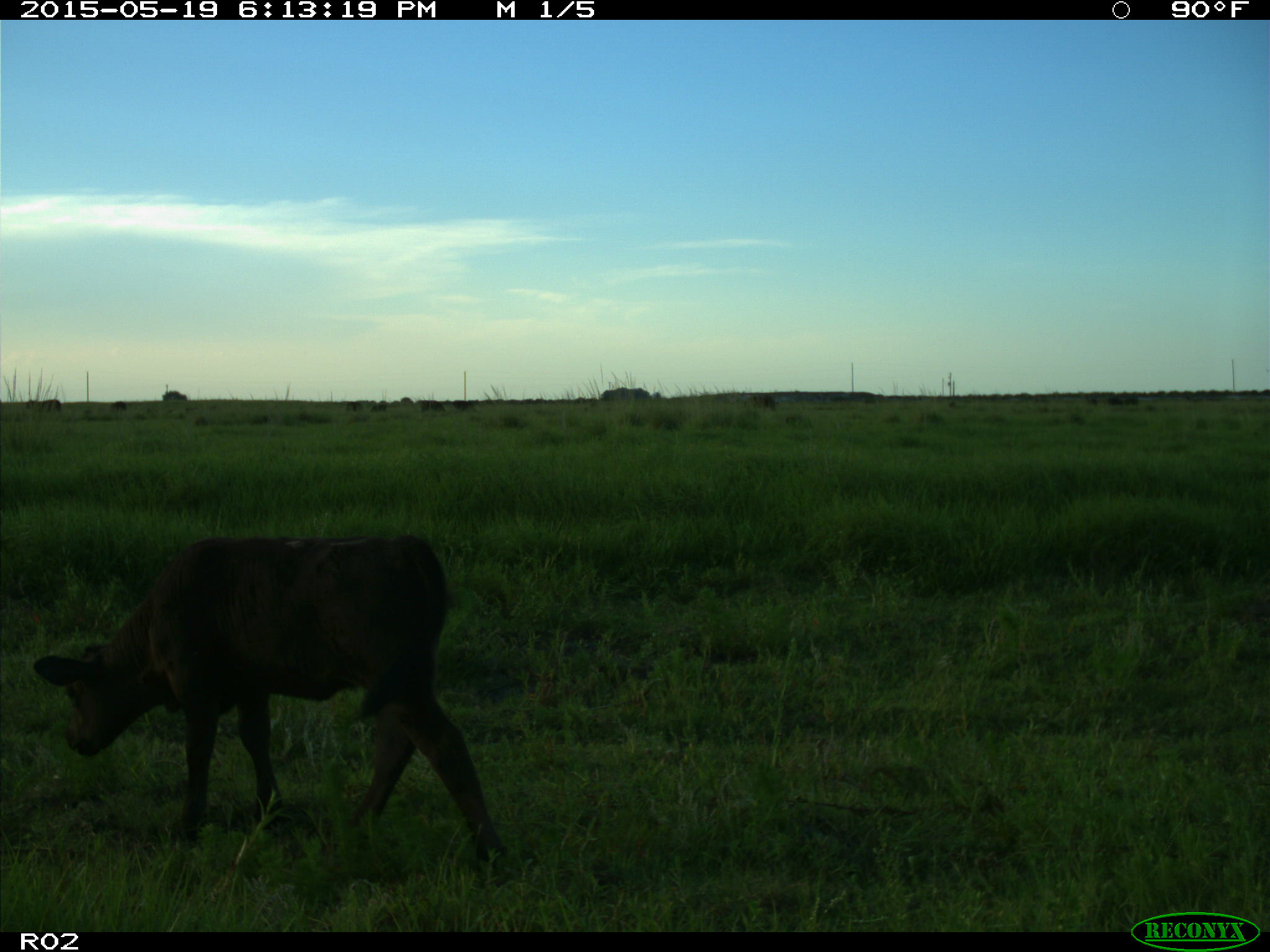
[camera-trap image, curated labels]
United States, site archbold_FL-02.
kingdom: Animalia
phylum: Chordata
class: Mammalia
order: Artiodactyla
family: Bovidae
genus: Bos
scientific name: Bos taurus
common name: domestic cow